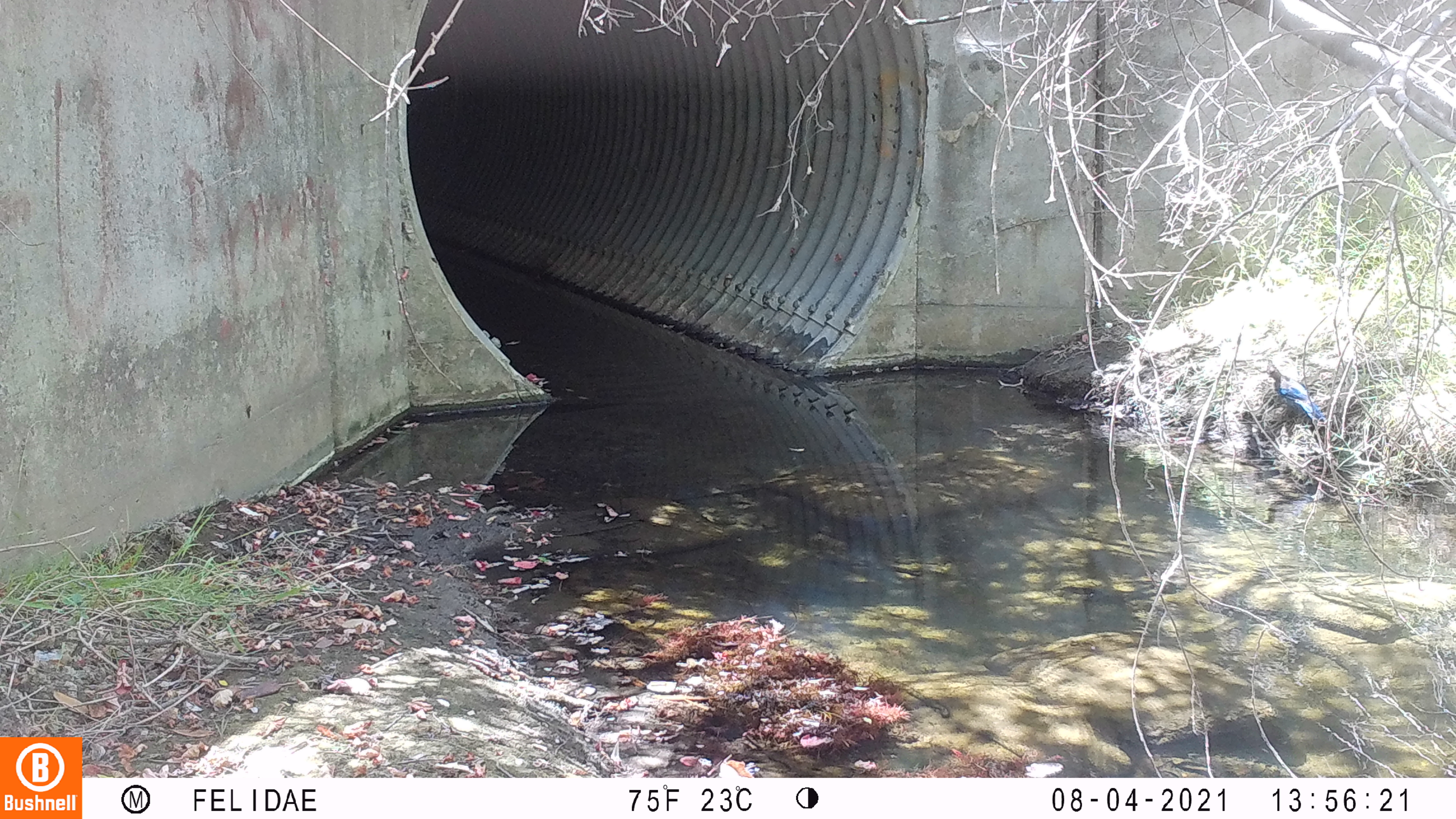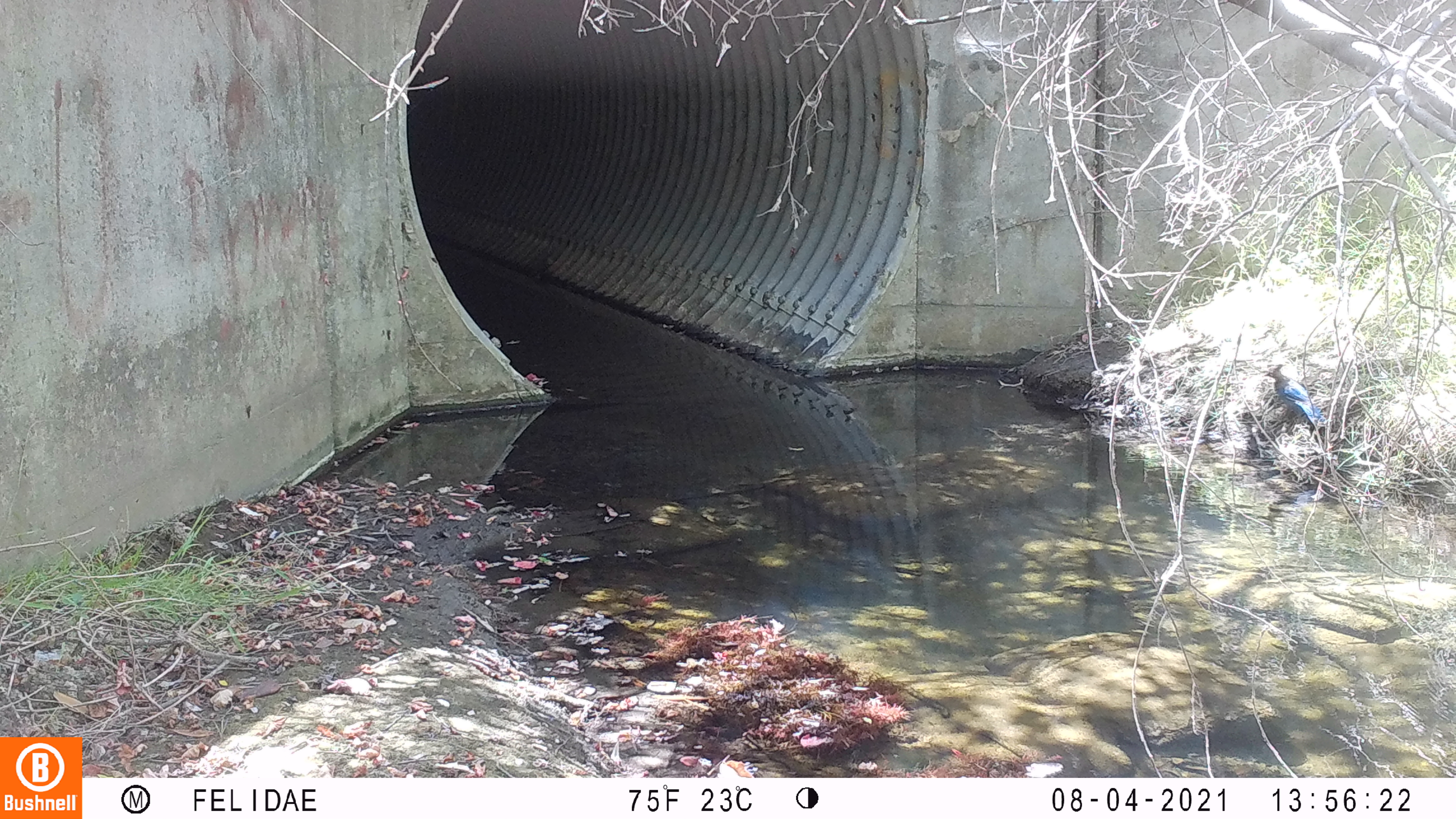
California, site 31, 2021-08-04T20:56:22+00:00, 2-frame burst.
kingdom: Animalia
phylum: Chordata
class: Aves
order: Passeriformes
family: Corvidae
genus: Cyanocitta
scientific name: Cyanocitta stelleri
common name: steller's jay